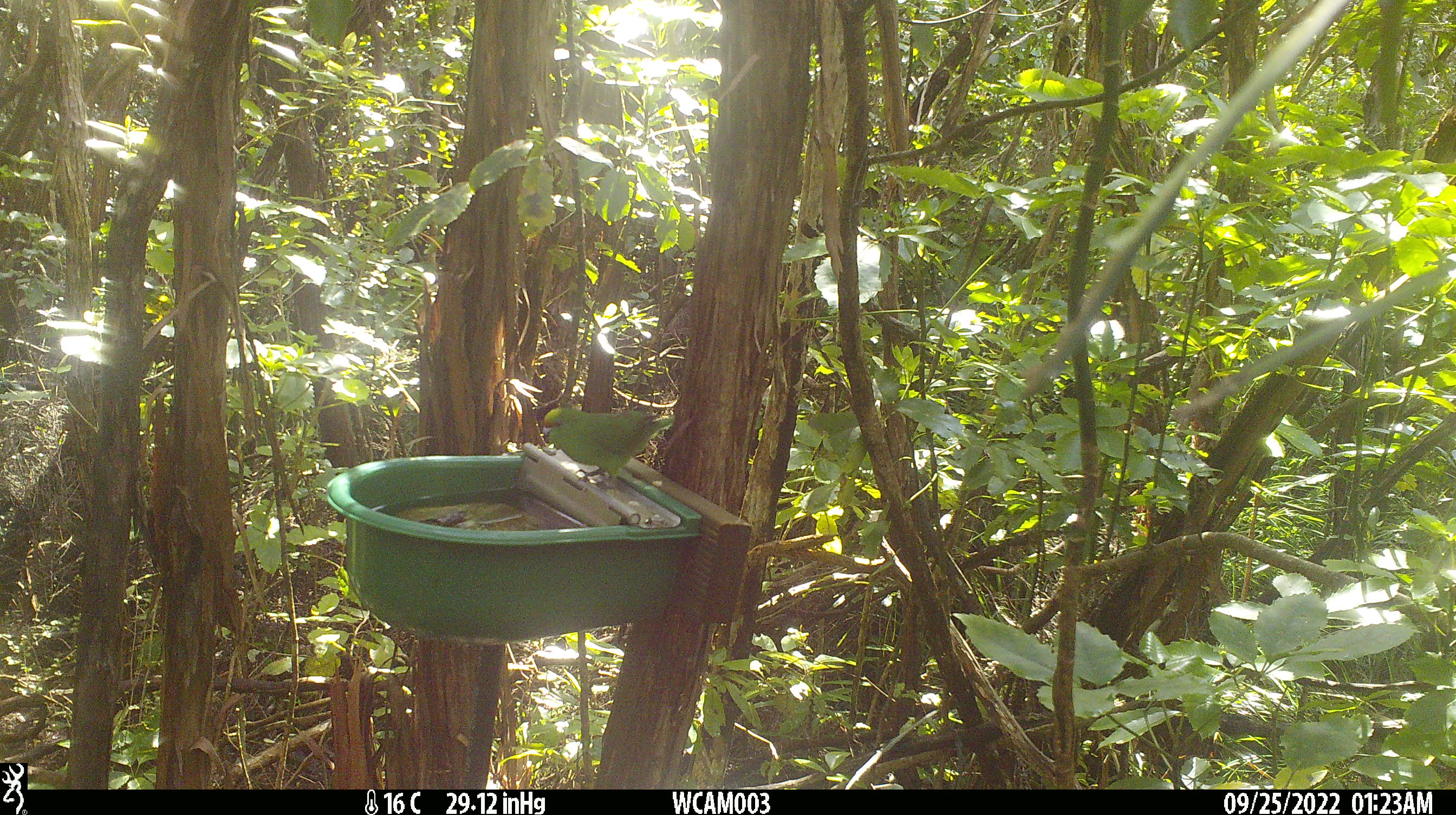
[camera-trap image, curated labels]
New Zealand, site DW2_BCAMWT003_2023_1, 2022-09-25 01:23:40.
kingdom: Animalia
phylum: Chordata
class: Aves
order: Psittaciformes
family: Psittaculidae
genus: Cyanoramphus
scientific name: Cyanoramphus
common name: parakeet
Parakeet (Cyanoramphus).